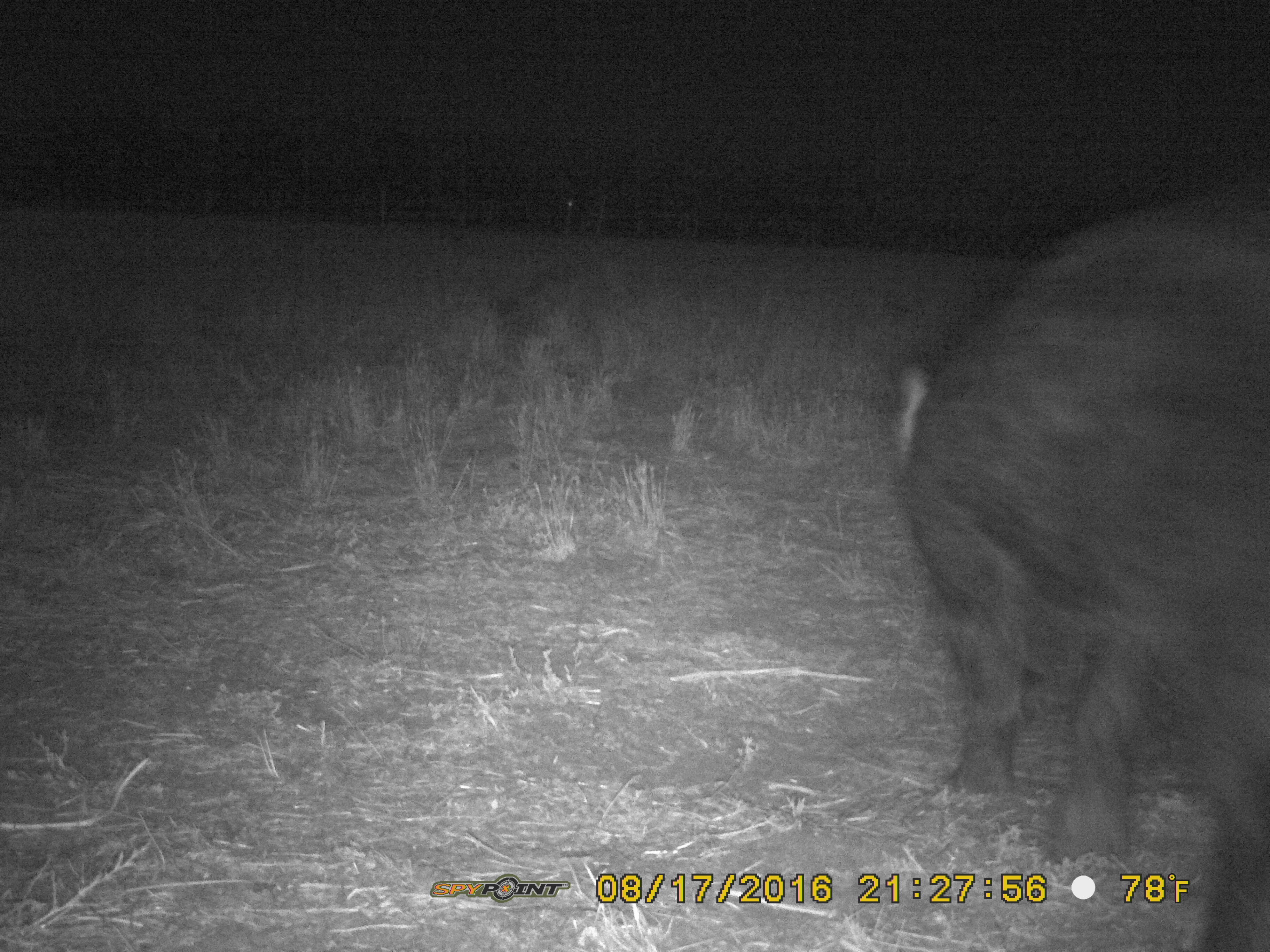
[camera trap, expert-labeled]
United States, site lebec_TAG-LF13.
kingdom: Animalia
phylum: Chordata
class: Mammalia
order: Artiodactyla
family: Suidae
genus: Sus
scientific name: Sus scrofa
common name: wild boar